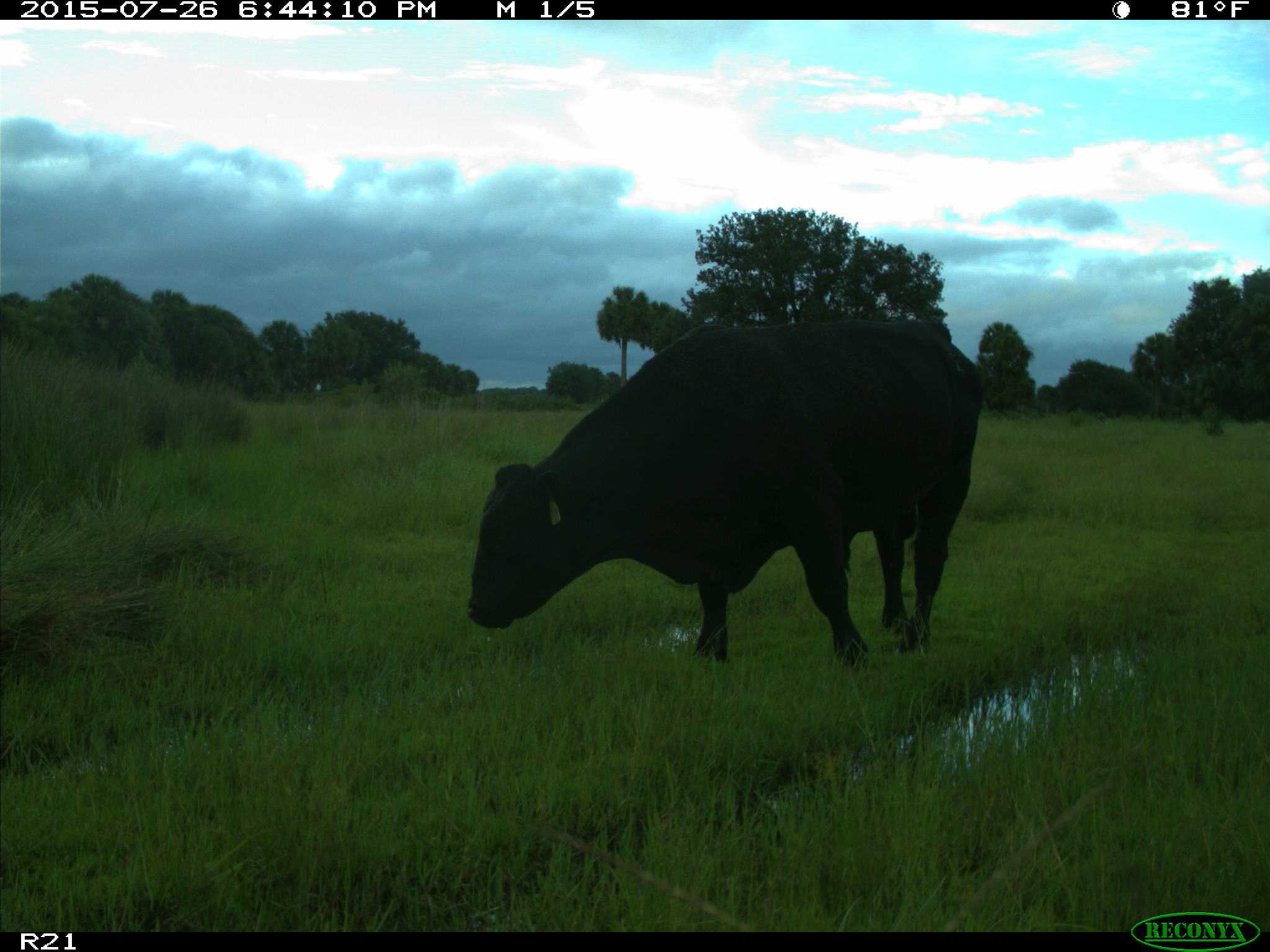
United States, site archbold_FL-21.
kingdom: Animalia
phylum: Chordata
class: Mammalia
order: Artiodactyla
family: Bovidae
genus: Bos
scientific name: Bos taurus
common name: domestic cow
Bos taurus (domestic cow).